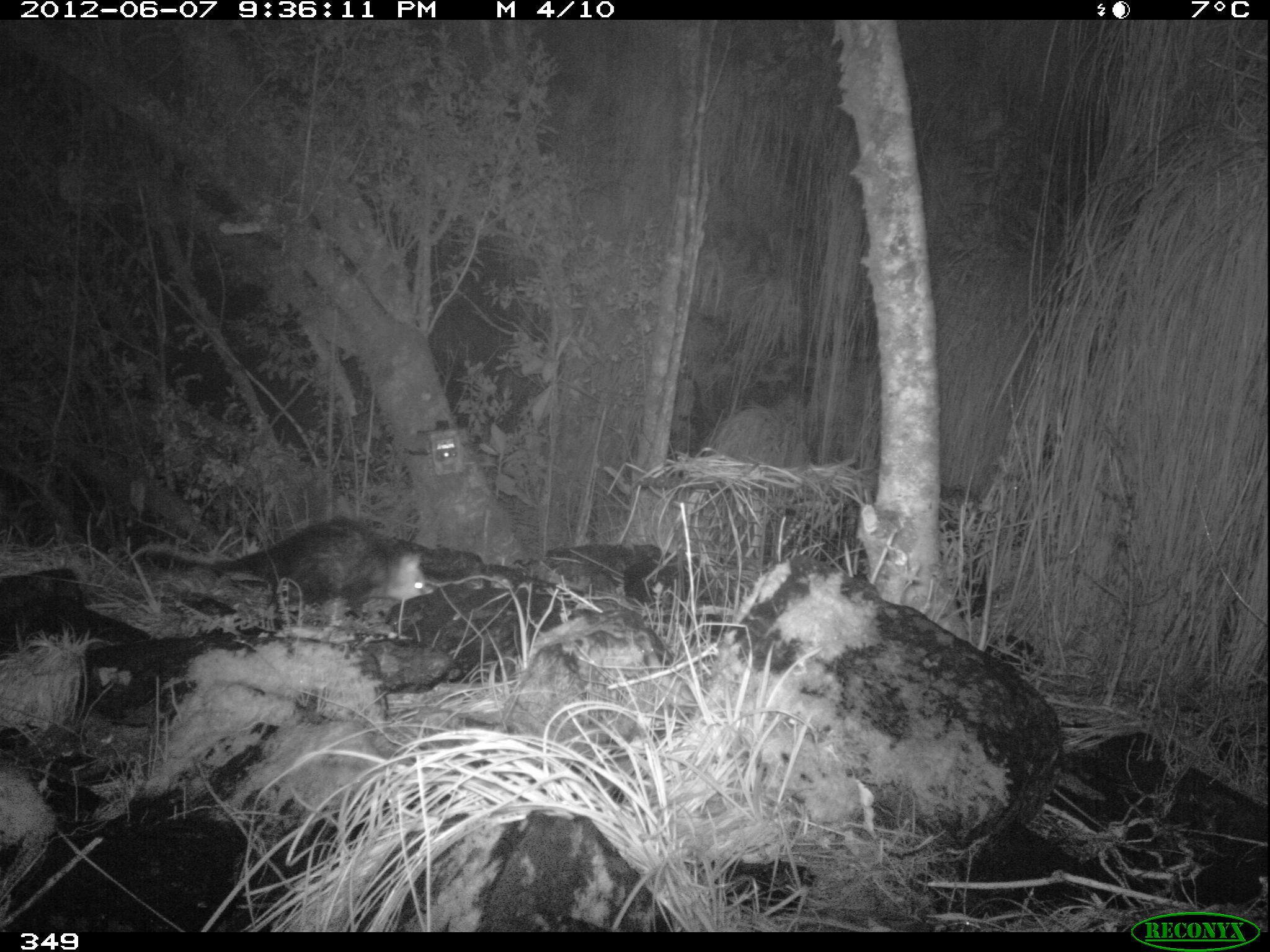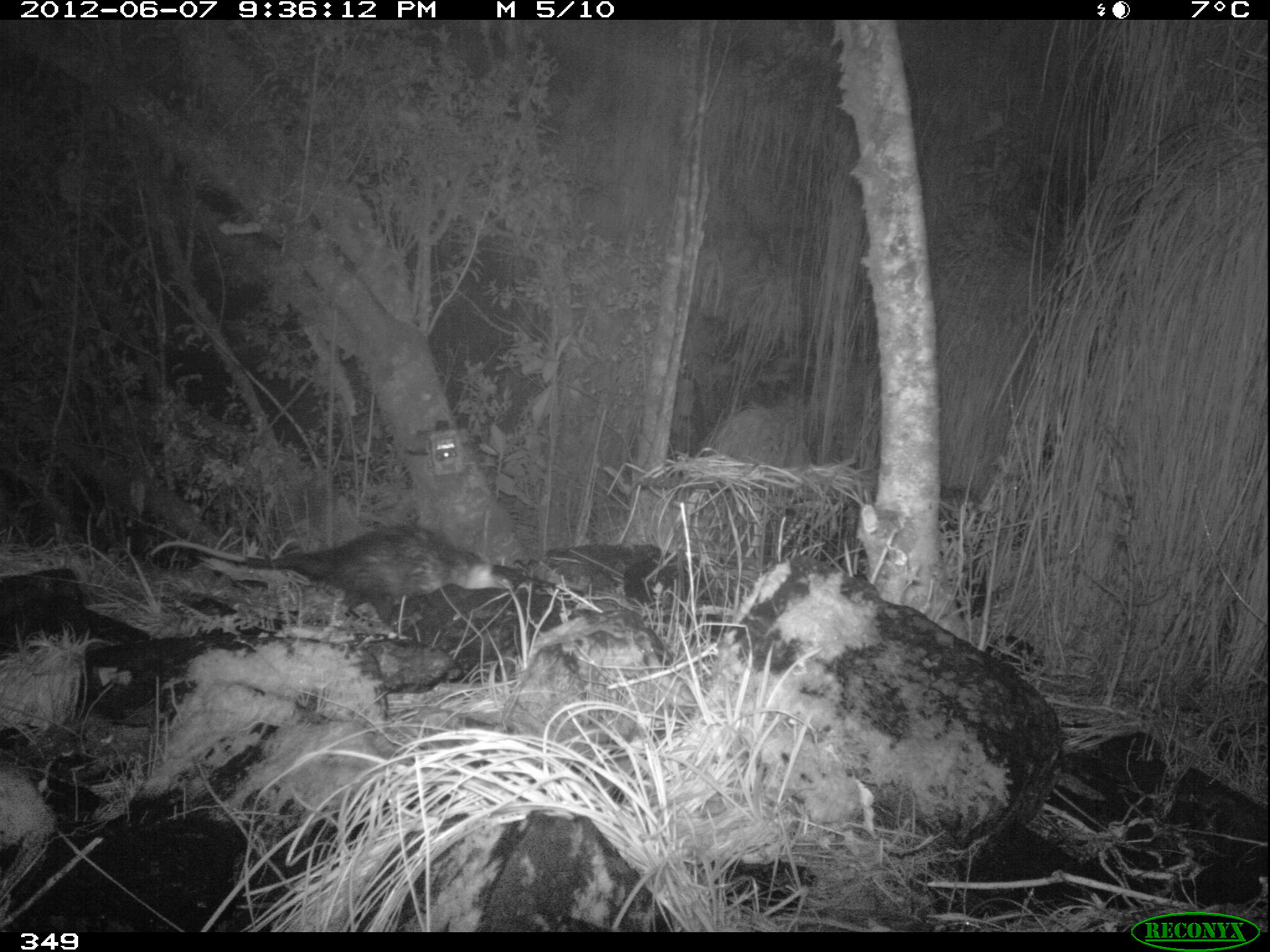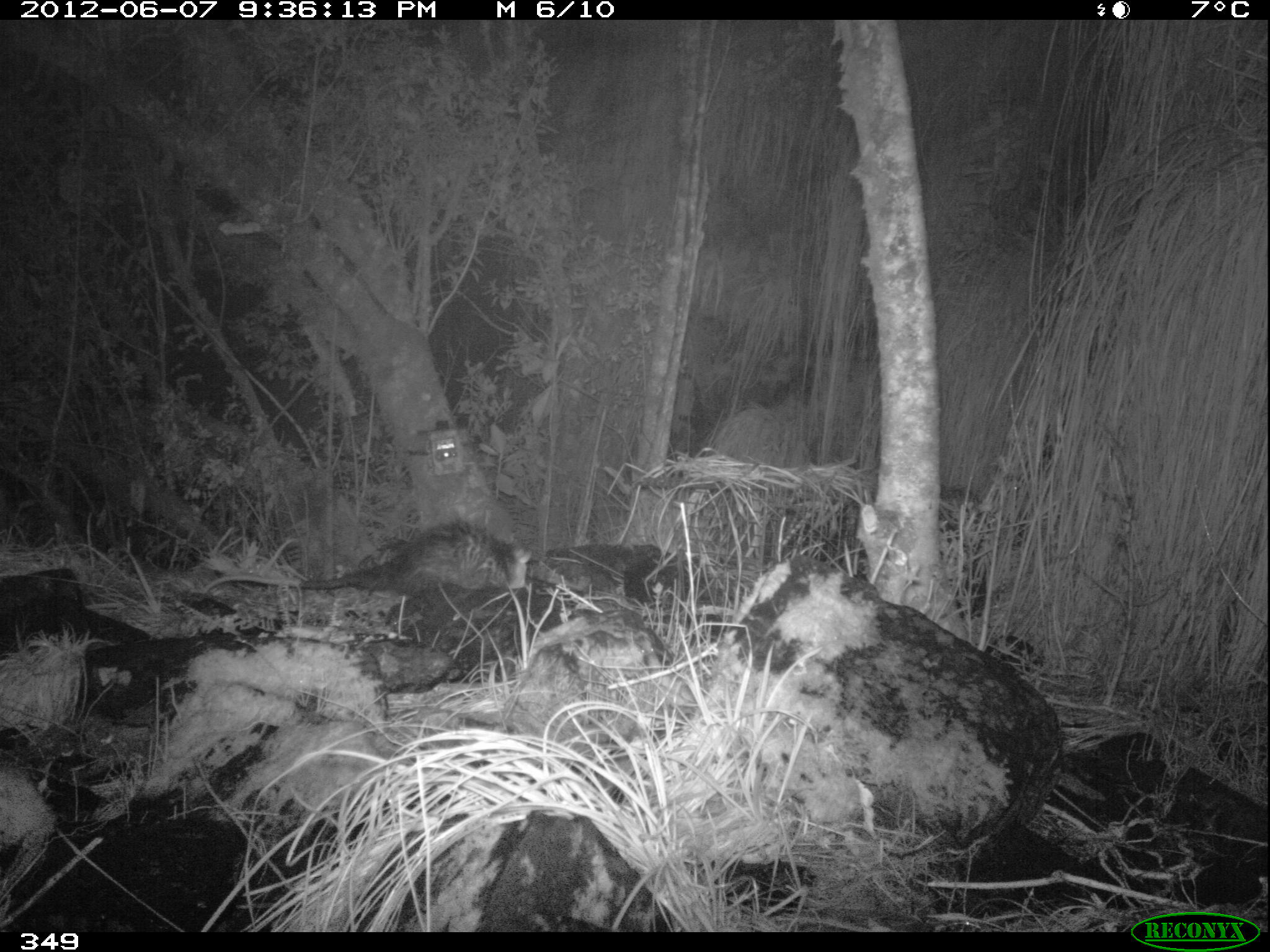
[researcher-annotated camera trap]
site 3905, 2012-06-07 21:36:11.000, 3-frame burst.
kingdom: Animalia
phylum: Chordata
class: Mammalia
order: Didelphimorphia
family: Didelphidae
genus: Didelphis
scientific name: Didelphis pernigra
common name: andean white-eared opossum